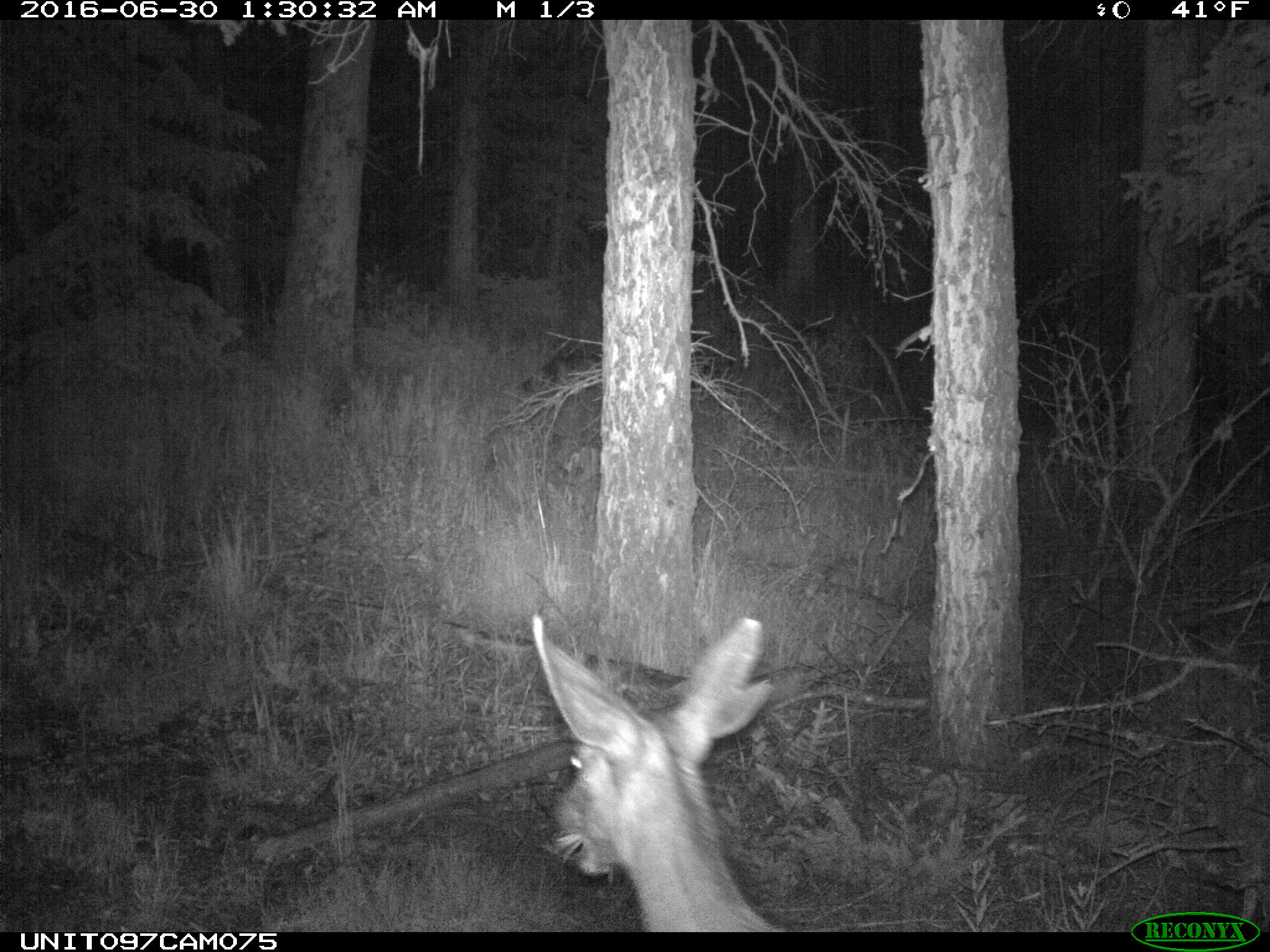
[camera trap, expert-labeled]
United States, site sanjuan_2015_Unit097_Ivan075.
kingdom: Animalia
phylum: Chordata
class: Mammalia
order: Artiodactyla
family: Cervidae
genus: Odocoileus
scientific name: Odocoileus hemionus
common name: mule deer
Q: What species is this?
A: Odocoileus hemionus (mule deer).